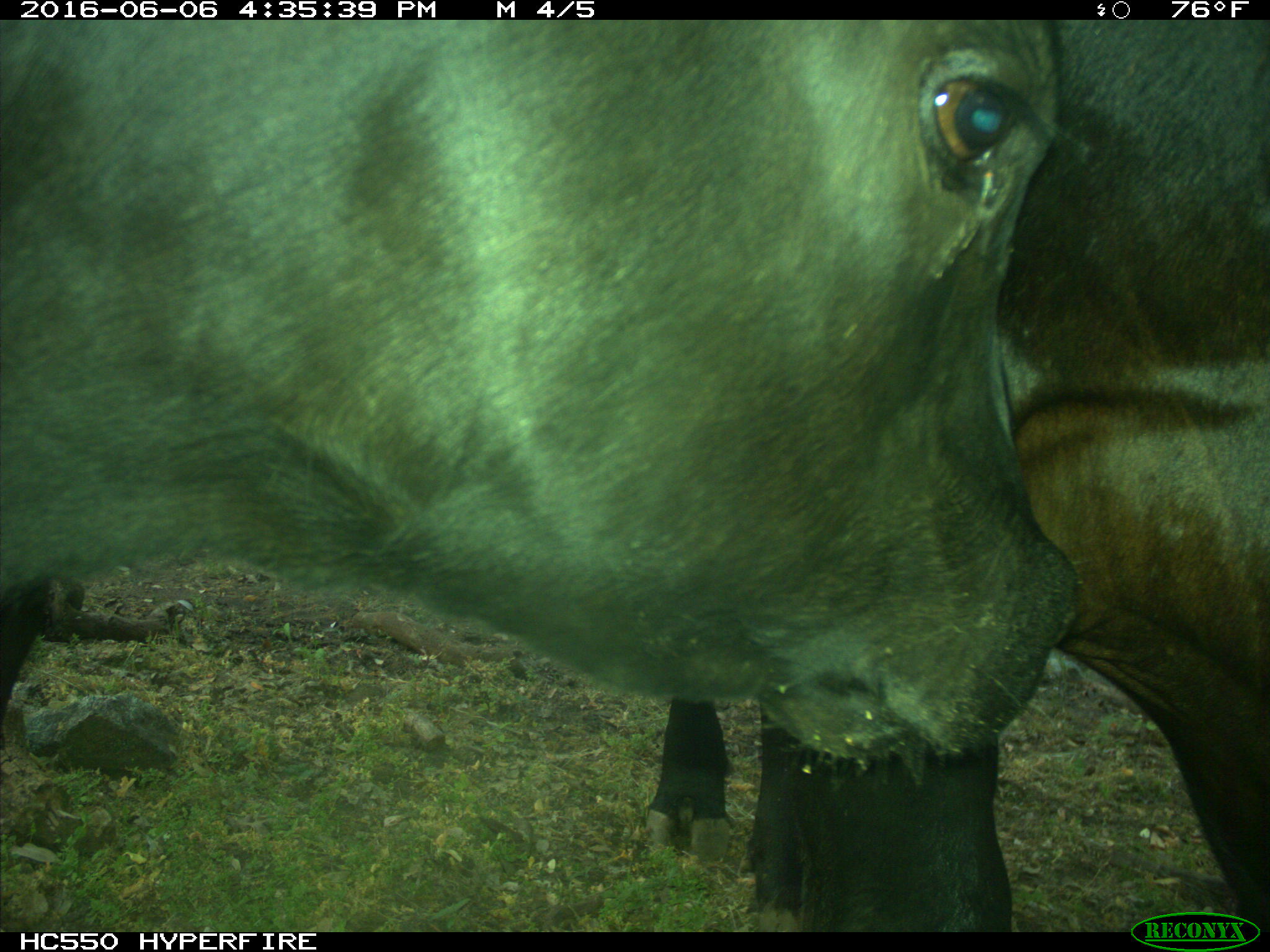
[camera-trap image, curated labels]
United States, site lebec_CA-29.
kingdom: Animalia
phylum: Chordata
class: Mammalia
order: Artiodactyla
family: Bovidae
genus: Bos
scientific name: Bos taurus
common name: domestic cow